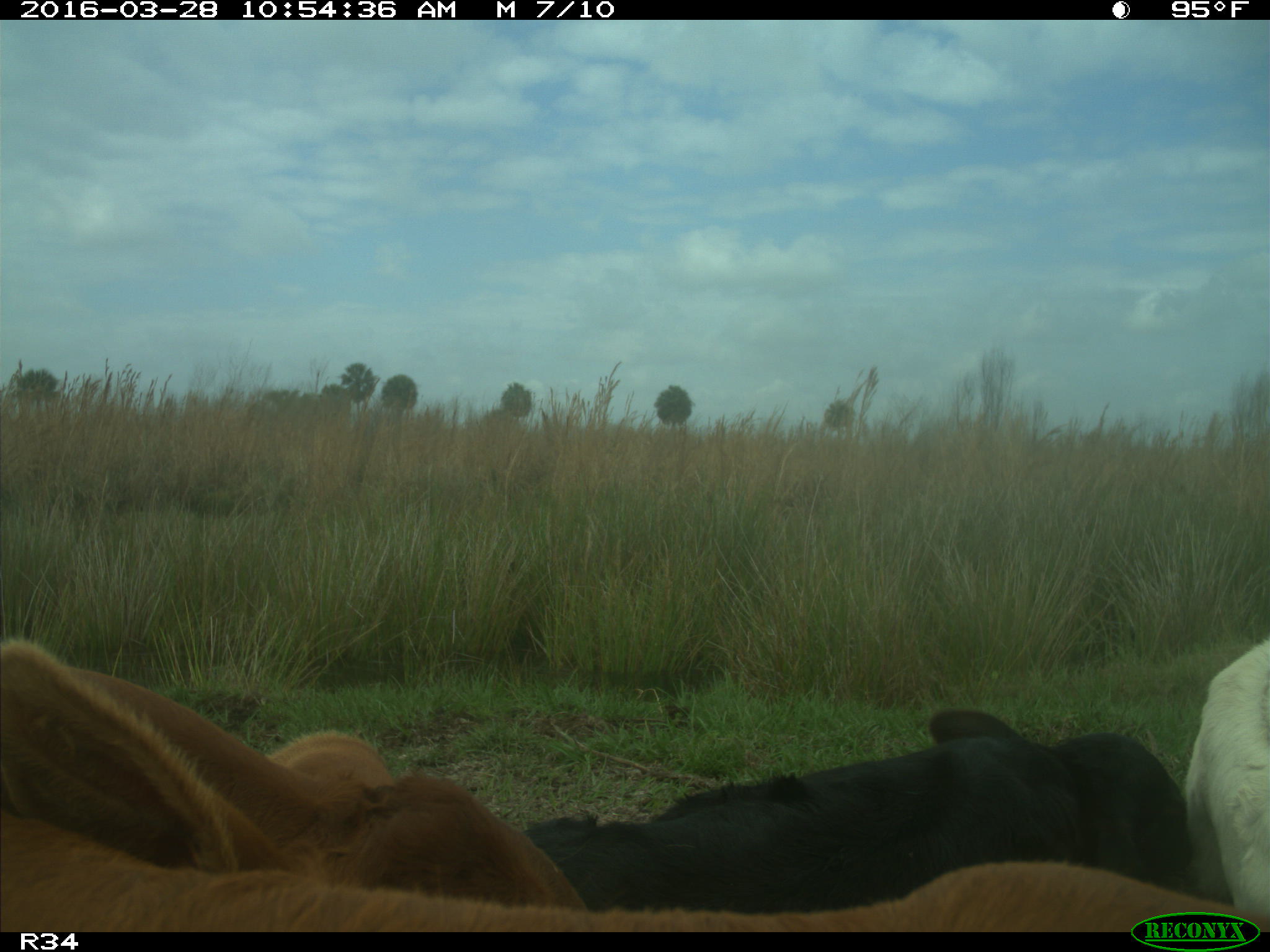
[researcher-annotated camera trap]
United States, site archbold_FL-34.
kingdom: Animalia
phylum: Chordata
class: Mammalia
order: Artiodactyla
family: Bovidae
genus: Bos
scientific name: Bos taurus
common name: domestic cow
Bos taurus (domestic cow).